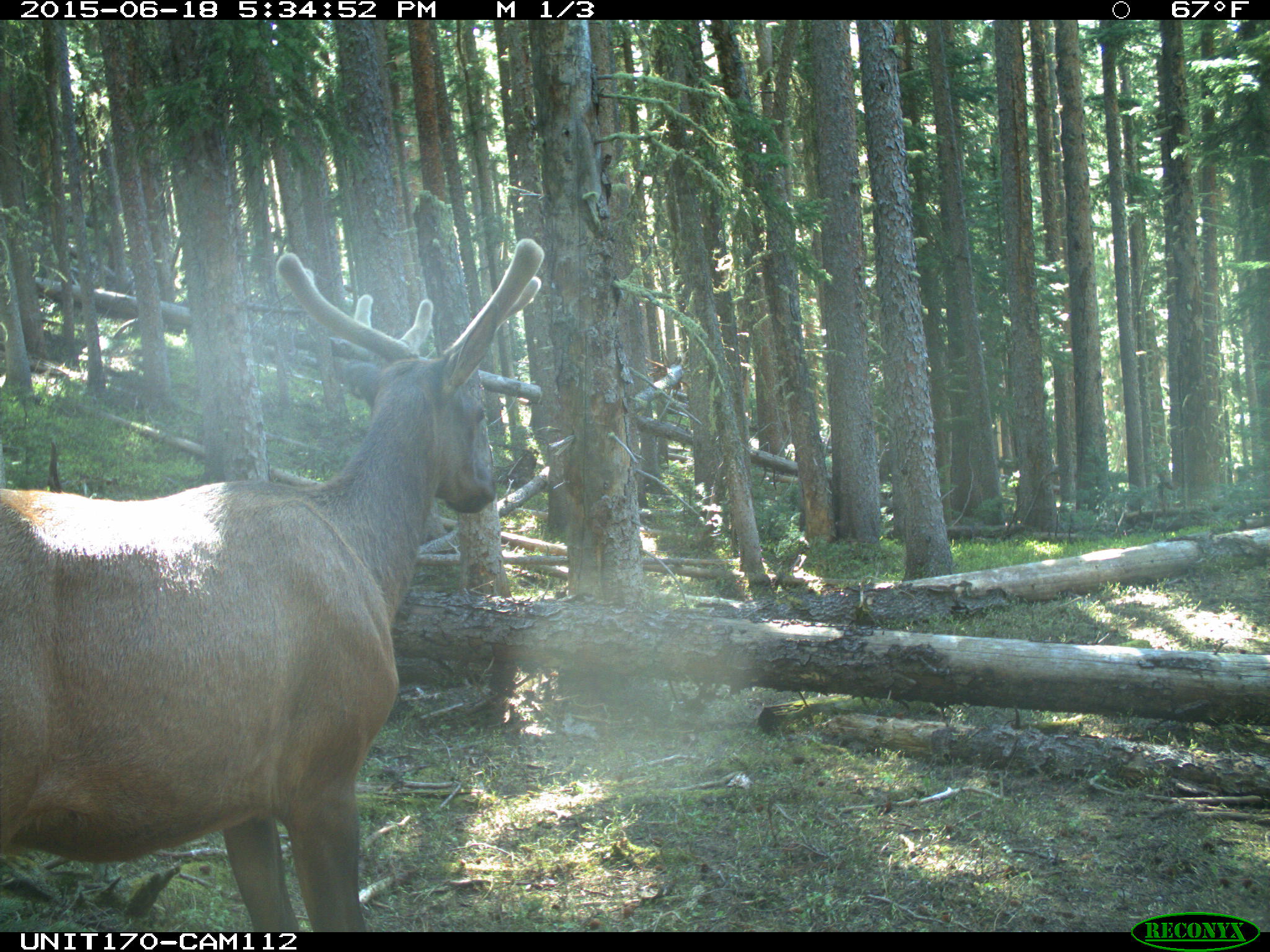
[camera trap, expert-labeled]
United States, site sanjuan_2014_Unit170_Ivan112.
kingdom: Animalia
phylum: Chordata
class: Mammalia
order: Artiodactyla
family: Cervidae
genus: Cervus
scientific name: Cervus elaphus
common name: red deer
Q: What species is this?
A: Cervus elaphus (red deer).